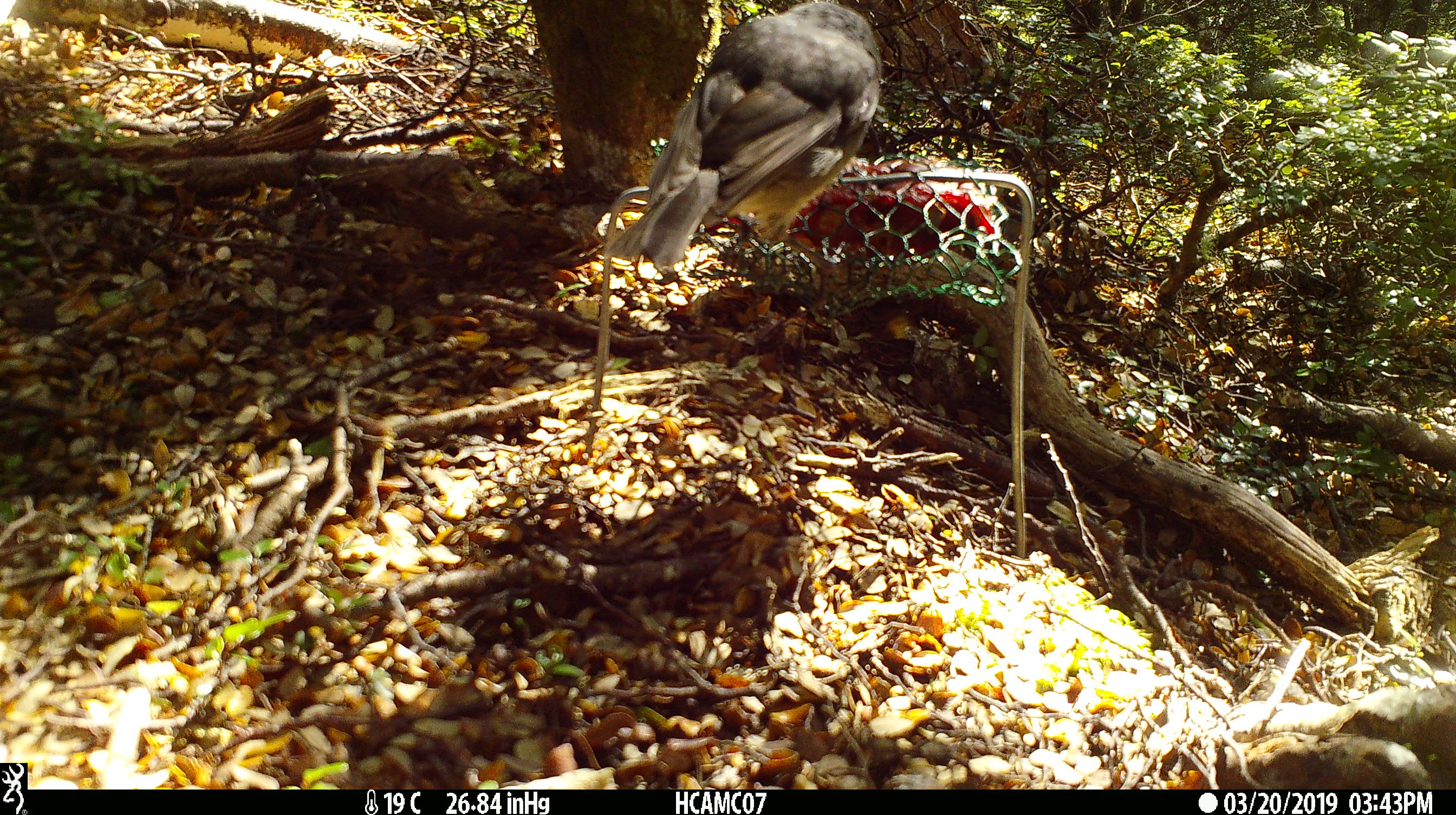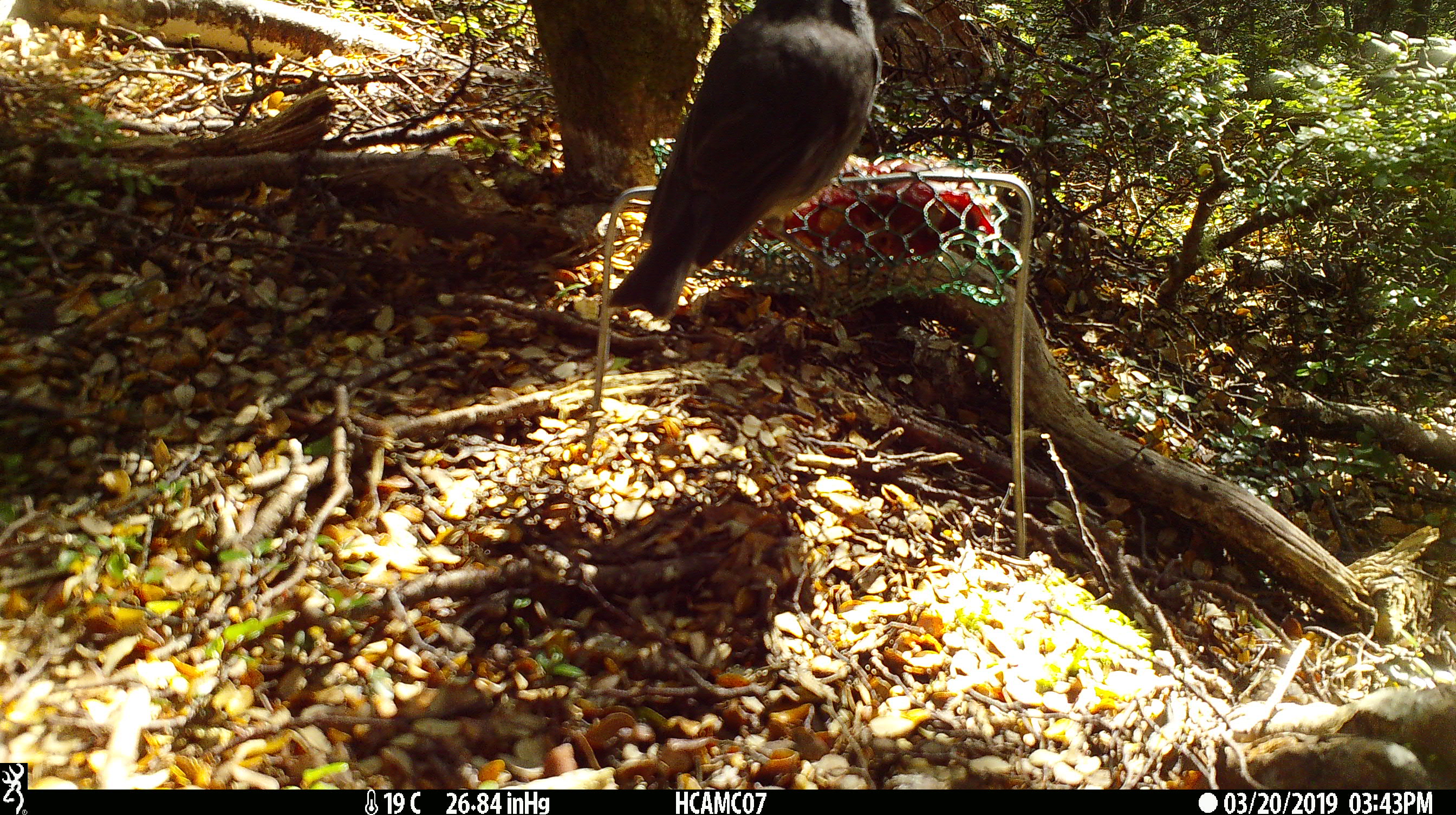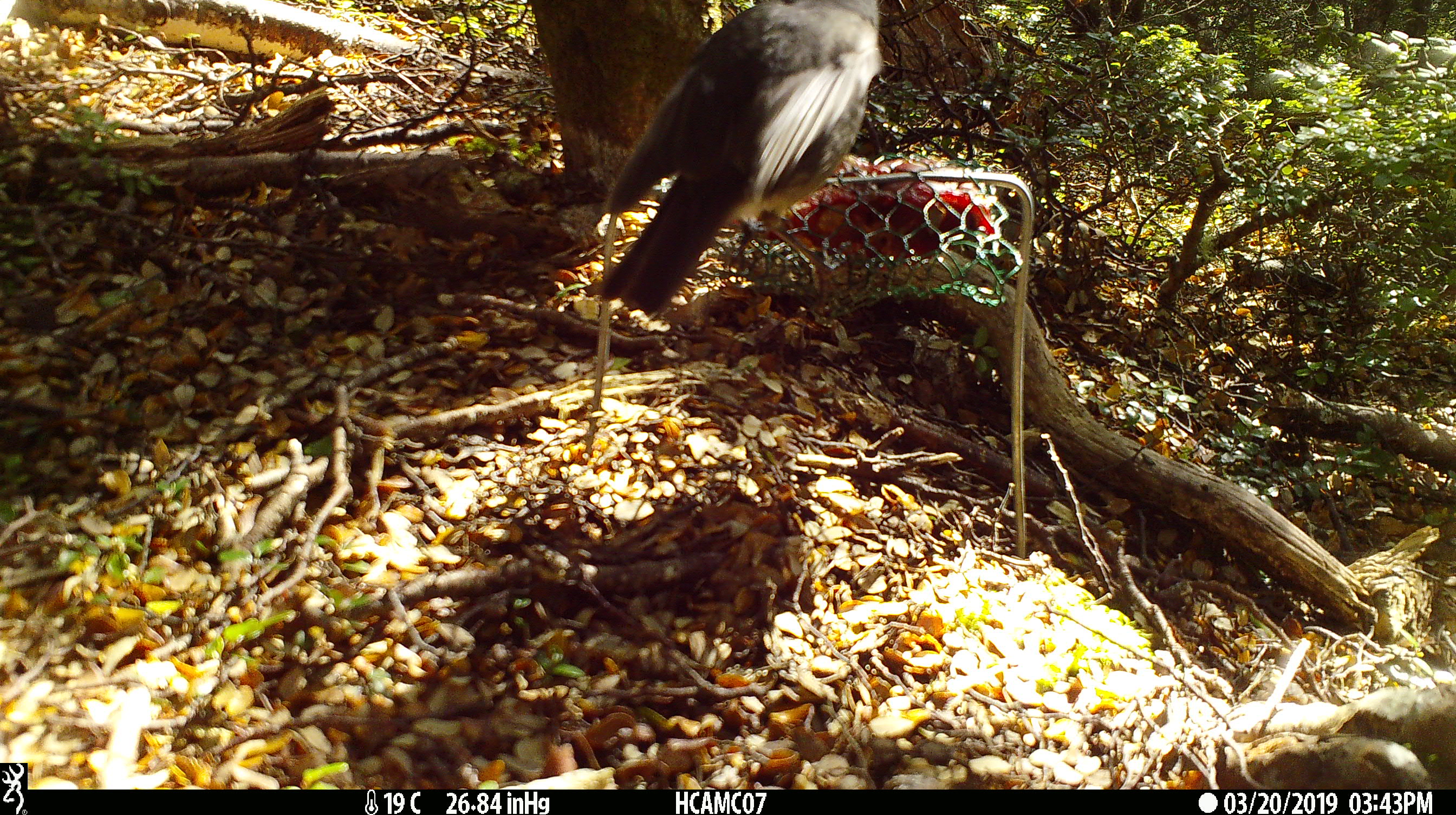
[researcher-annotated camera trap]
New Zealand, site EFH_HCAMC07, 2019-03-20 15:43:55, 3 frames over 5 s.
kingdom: Animalia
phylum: Chordata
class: Aves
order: Passeriformes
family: Petroicidae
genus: Petroica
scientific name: Petroica australis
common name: new zealand robin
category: robin